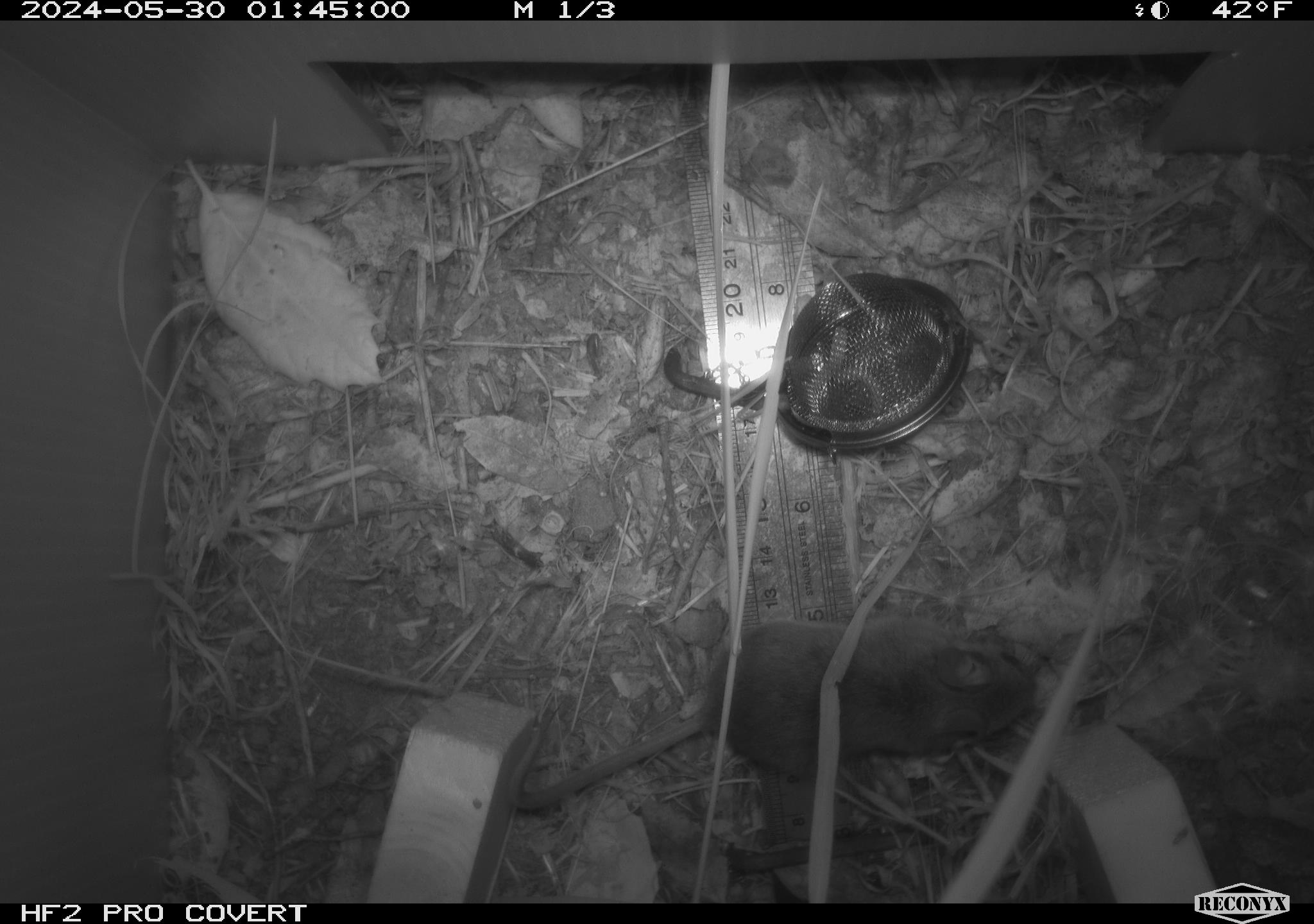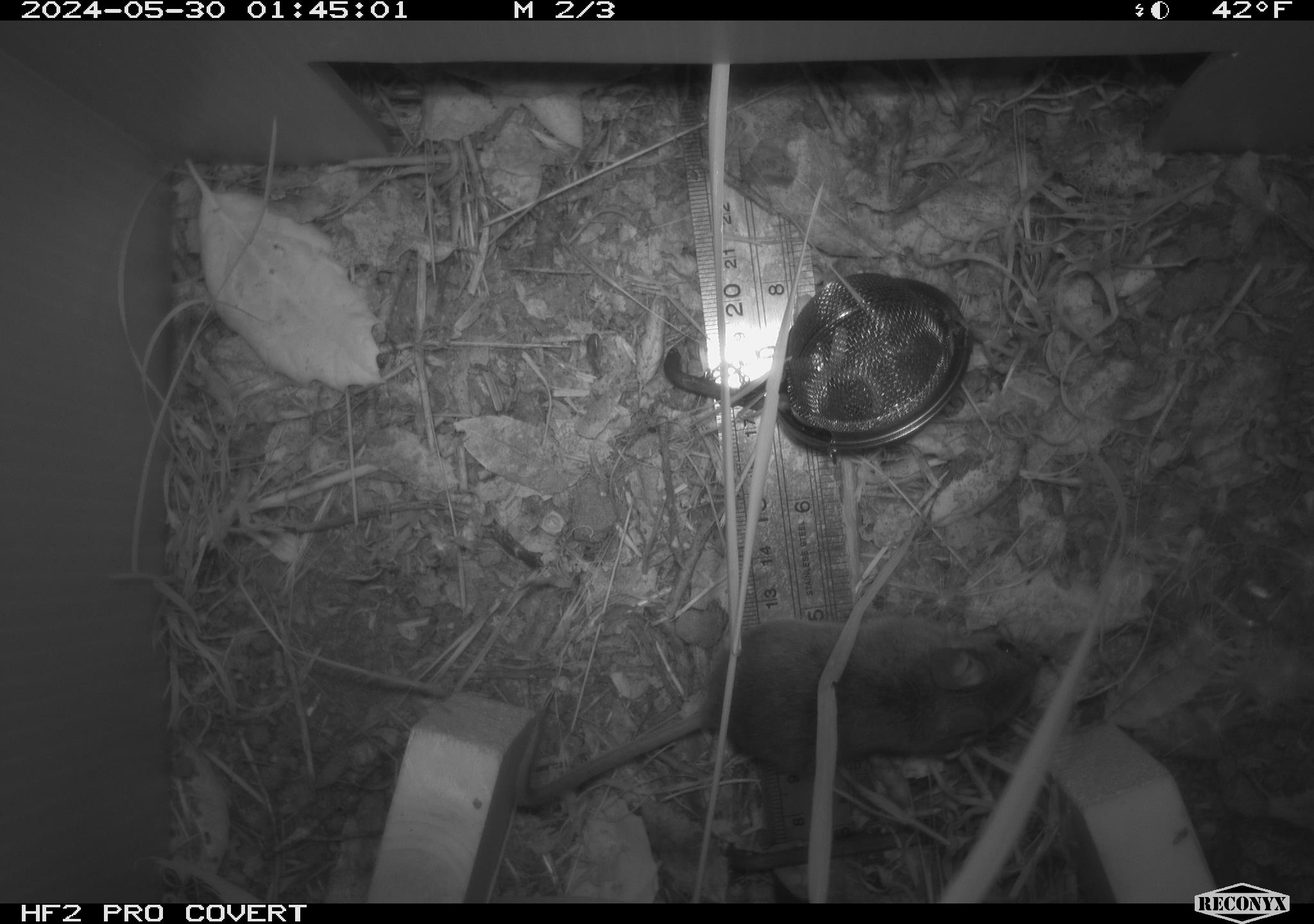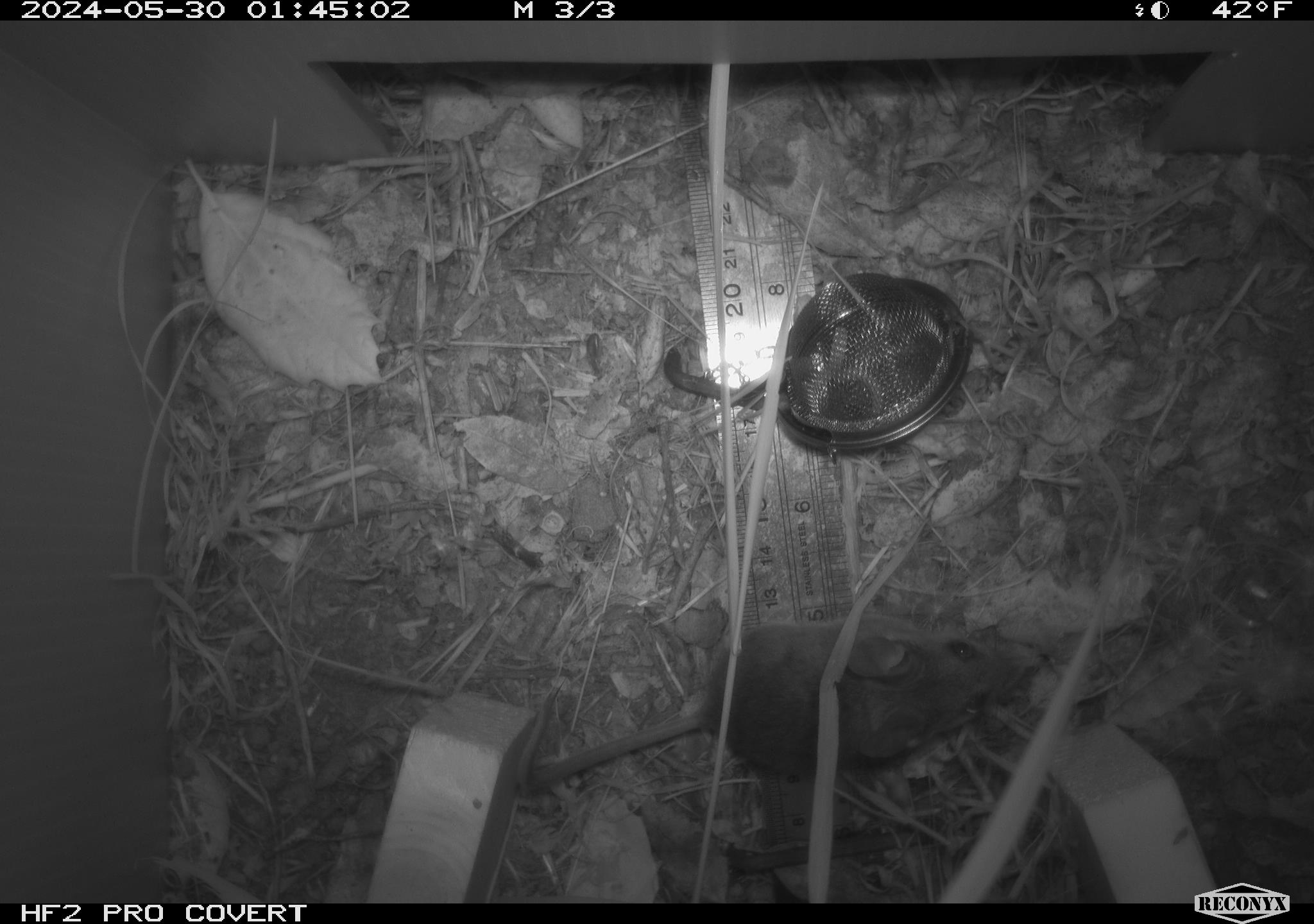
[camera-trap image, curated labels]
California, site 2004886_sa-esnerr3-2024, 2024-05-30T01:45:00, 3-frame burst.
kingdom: Animalia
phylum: Chordata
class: Mammalia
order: Rodentia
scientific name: Rodentia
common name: rodent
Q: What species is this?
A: Rodent (Rodentia).